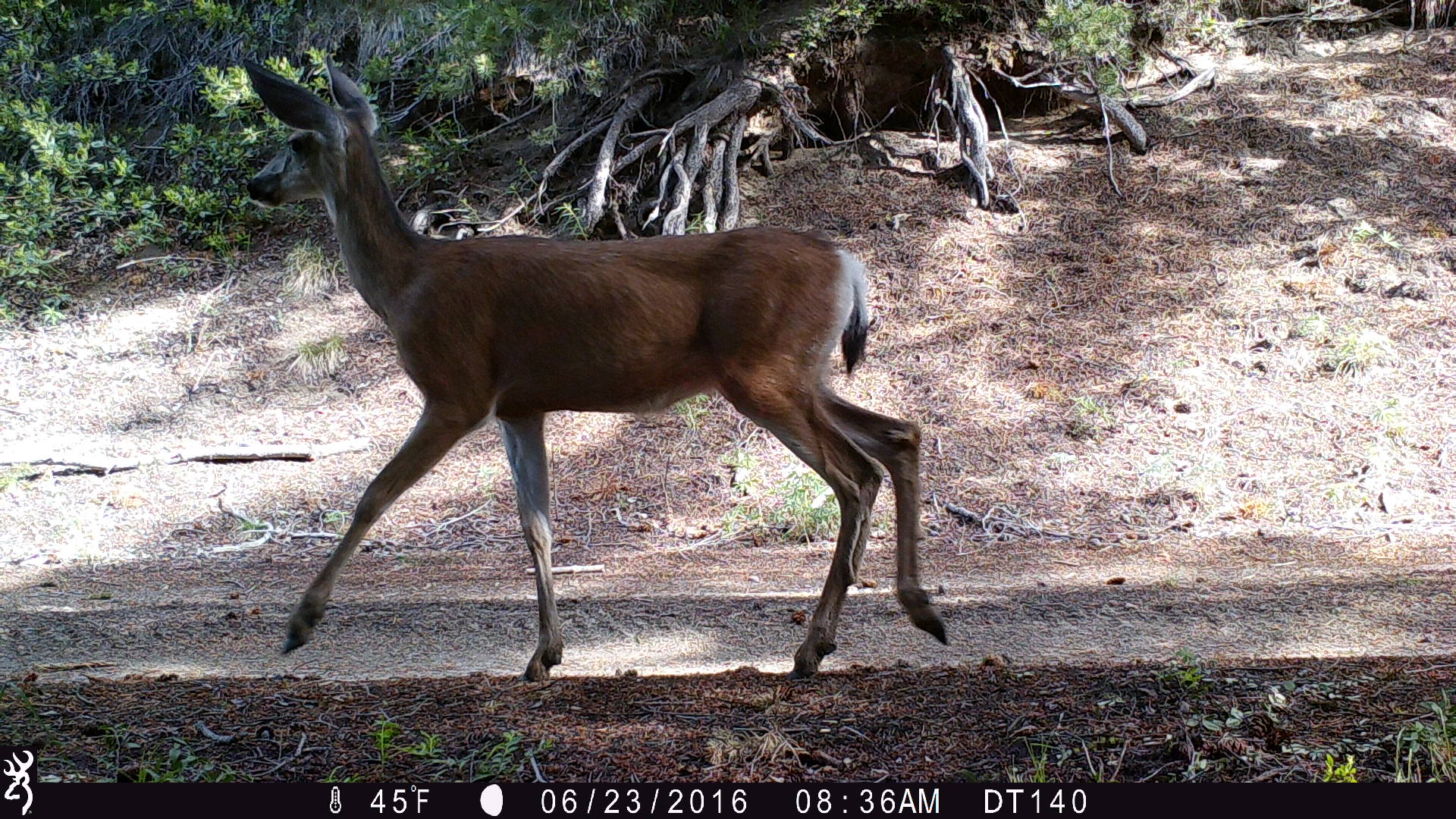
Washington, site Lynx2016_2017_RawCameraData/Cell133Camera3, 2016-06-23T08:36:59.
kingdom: Animalia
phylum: Chordata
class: Mammalia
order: Artiodactyla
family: Cervidae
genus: Odocoileus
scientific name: Odocoileus hemionus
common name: mule deer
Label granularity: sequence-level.